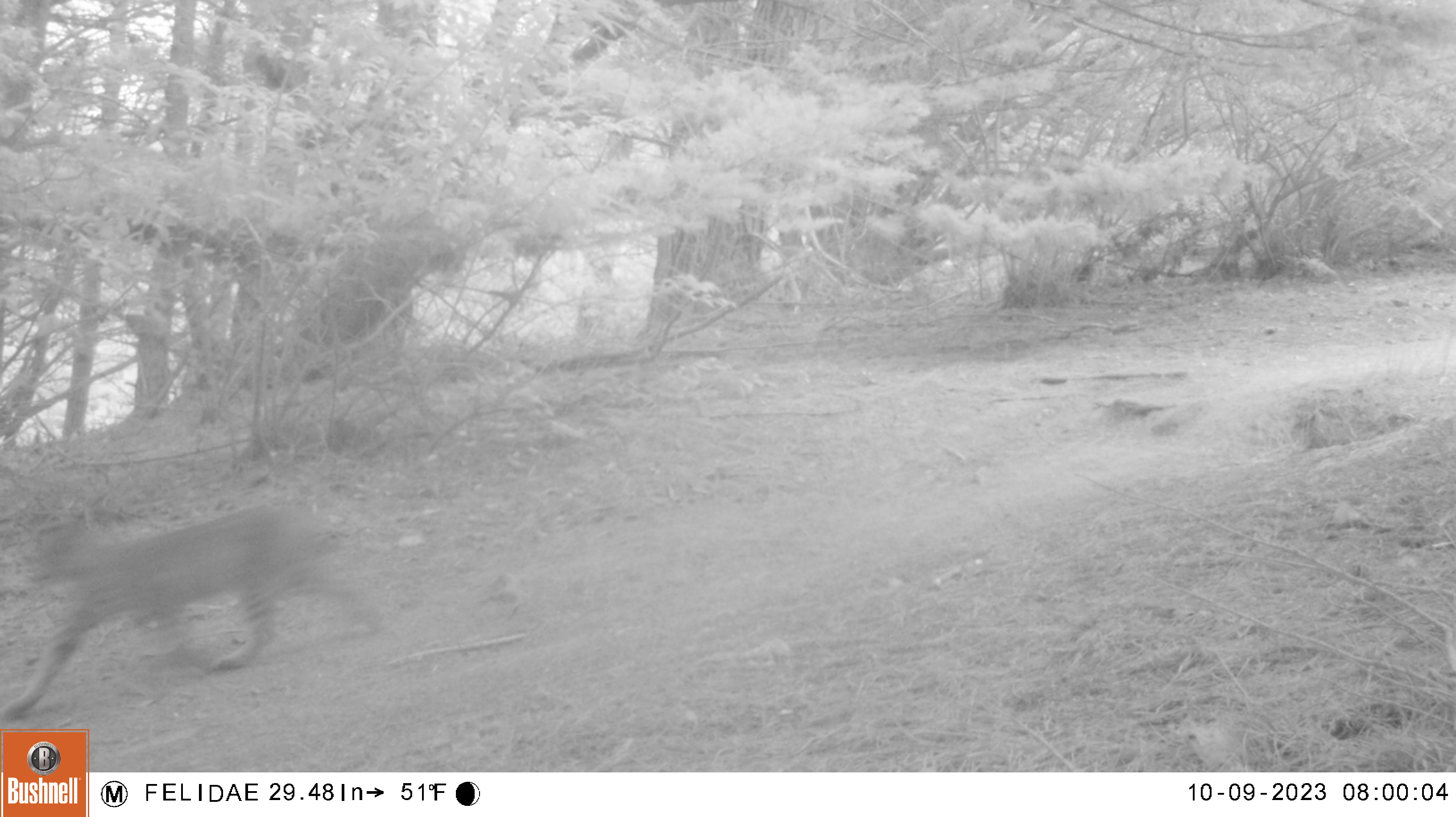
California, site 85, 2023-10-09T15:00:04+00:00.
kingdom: Animalia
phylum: Chordata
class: Mammalia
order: Carnivora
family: Felidae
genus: Lynx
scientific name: Lynx rufus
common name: bobcat